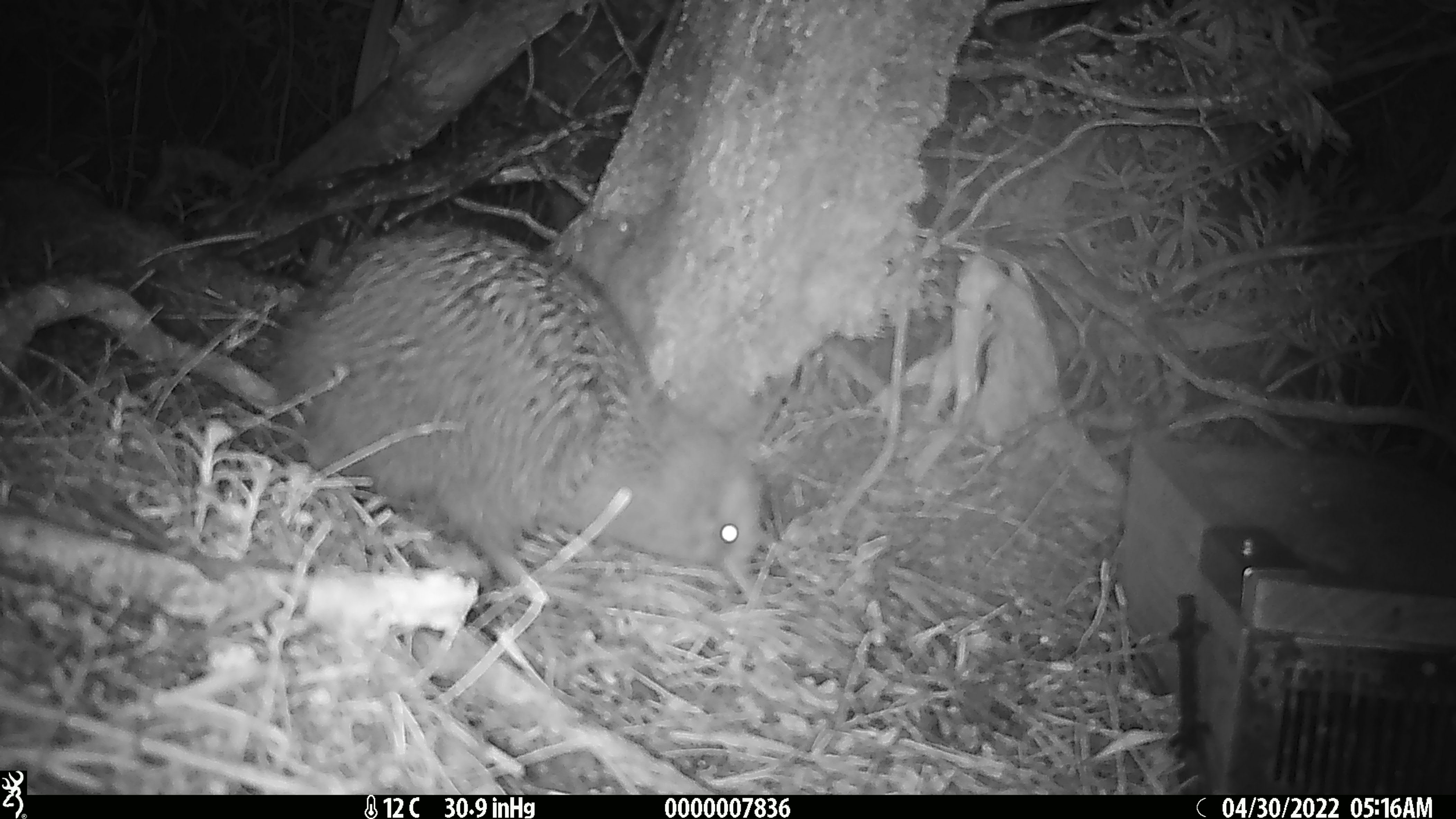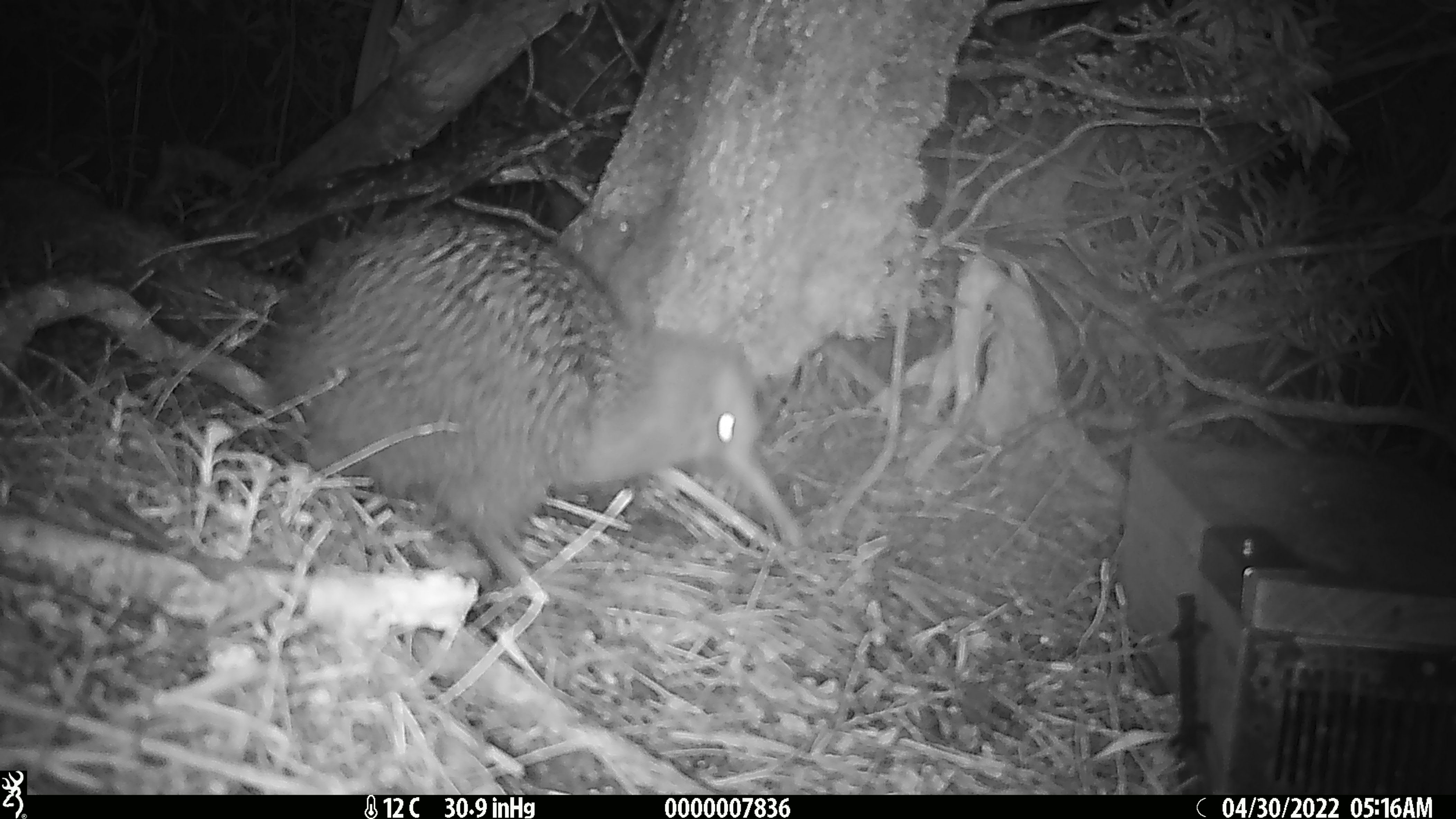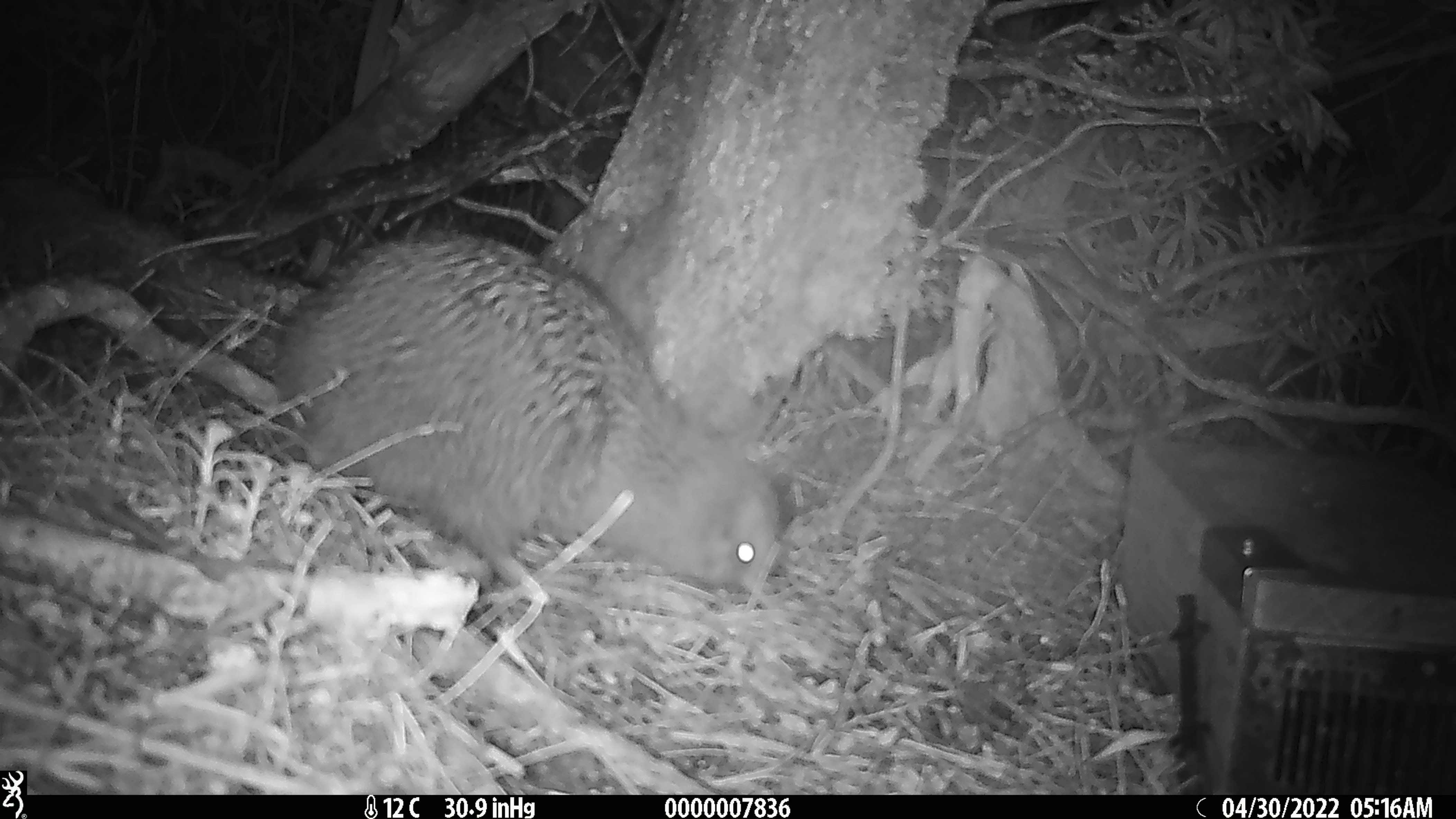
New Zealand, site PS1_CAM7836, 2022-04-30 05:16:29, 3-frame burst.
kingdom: Animalia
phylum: Chordata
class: Aves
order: Apterygiformes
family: Apterygidae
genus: Apteryx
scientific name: Apteryx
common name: kiwi